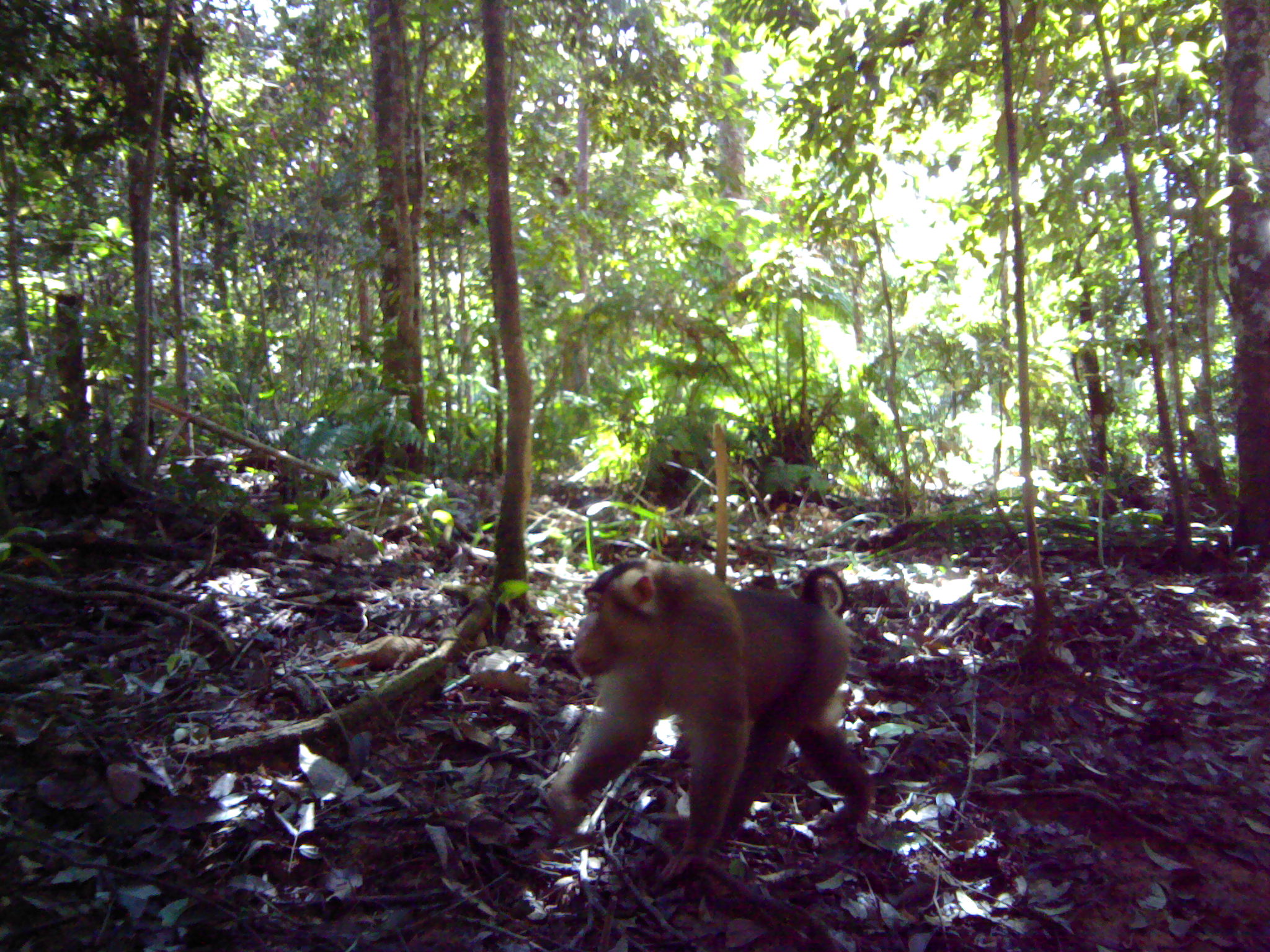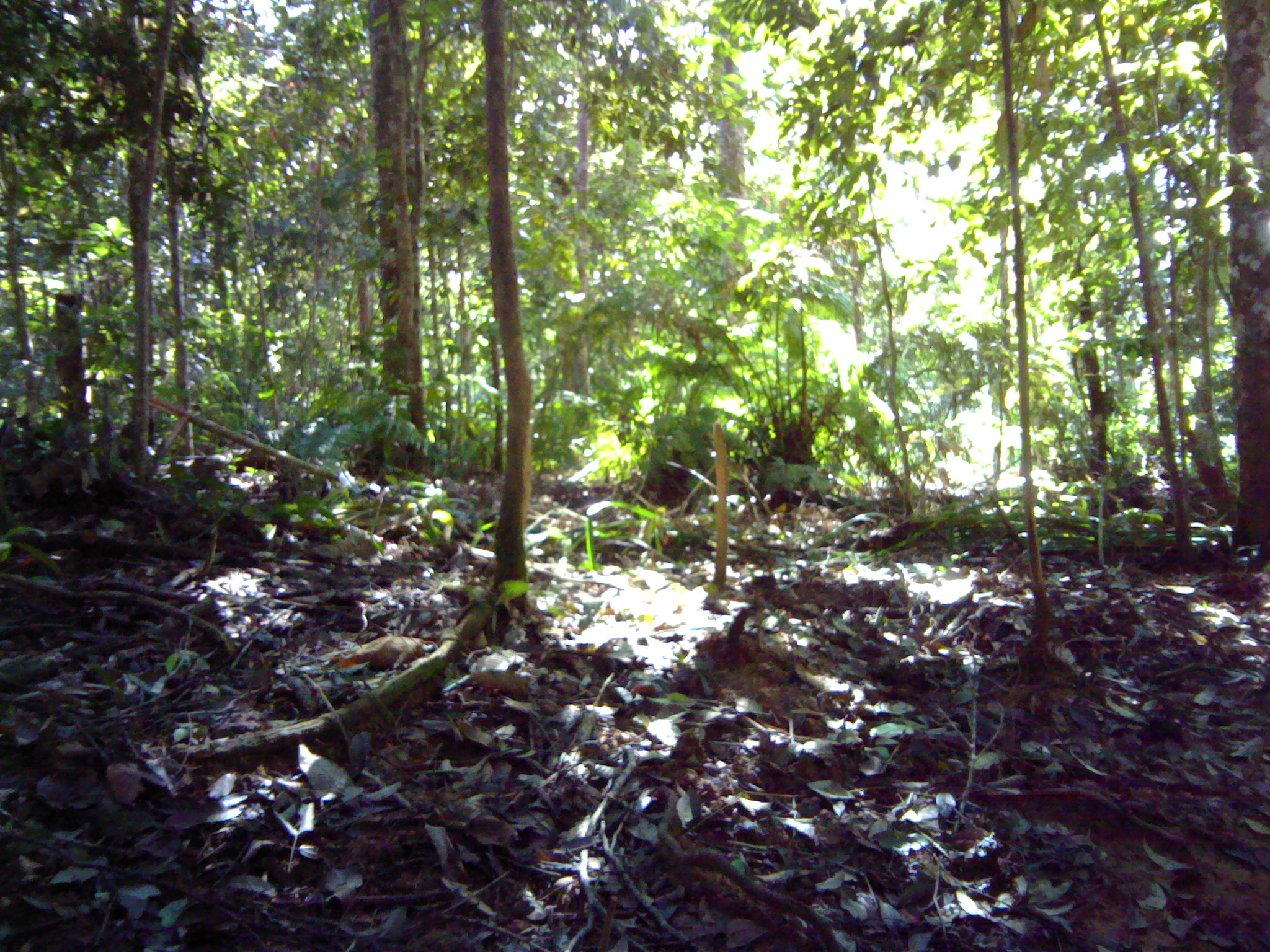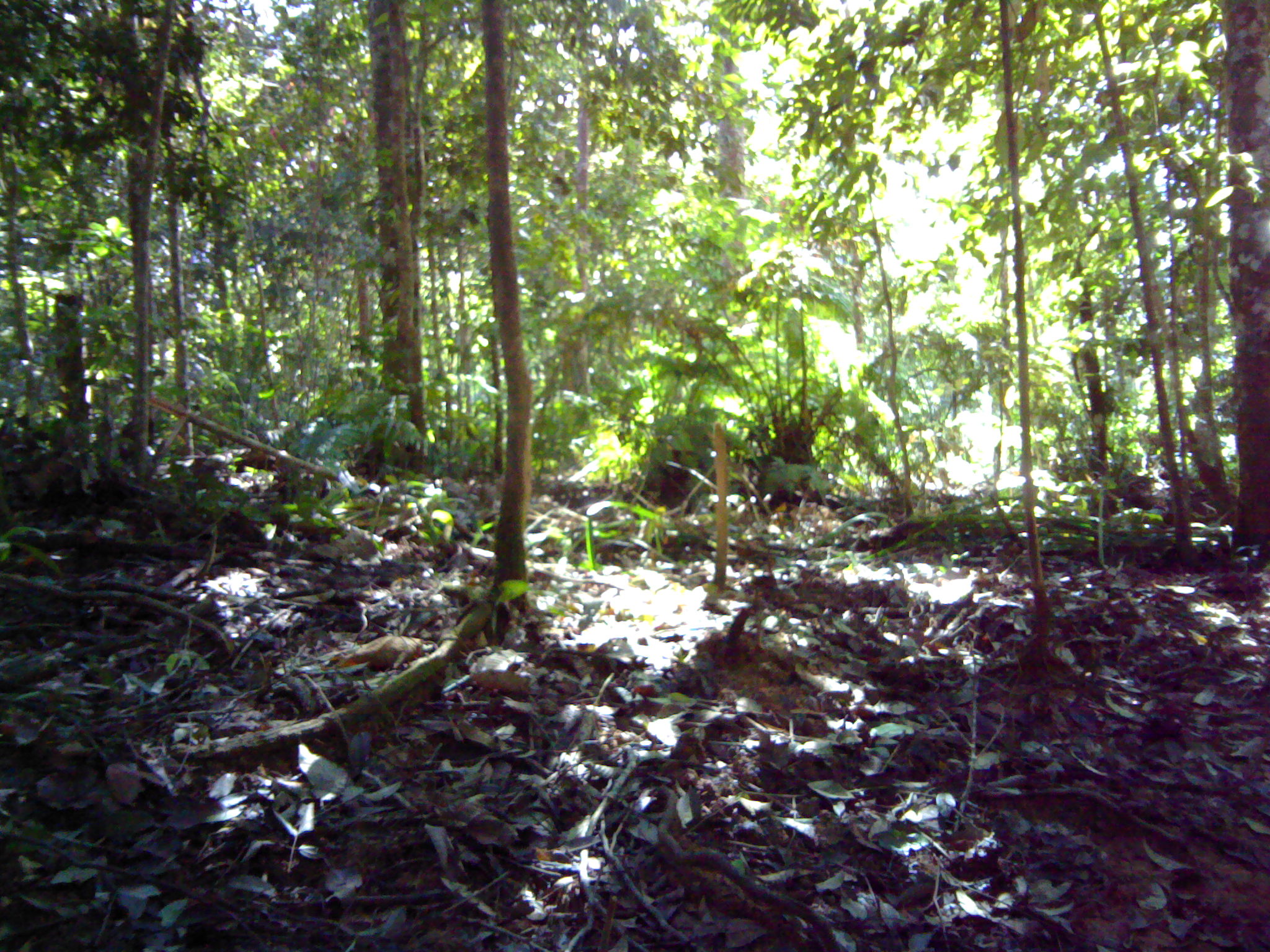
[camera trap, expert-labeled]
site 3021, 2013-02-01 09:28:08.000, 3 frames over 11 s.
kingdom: Animalia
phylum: Chordata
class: Mammalia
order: Primates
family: Cercopithecidae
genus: Macaca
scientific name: Macaca nemestrina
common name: southern pig-tailed macaque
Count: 1.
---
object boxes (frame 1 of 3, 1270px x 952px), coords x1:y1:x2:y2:
macaca nemestrina: 545:556:873:883